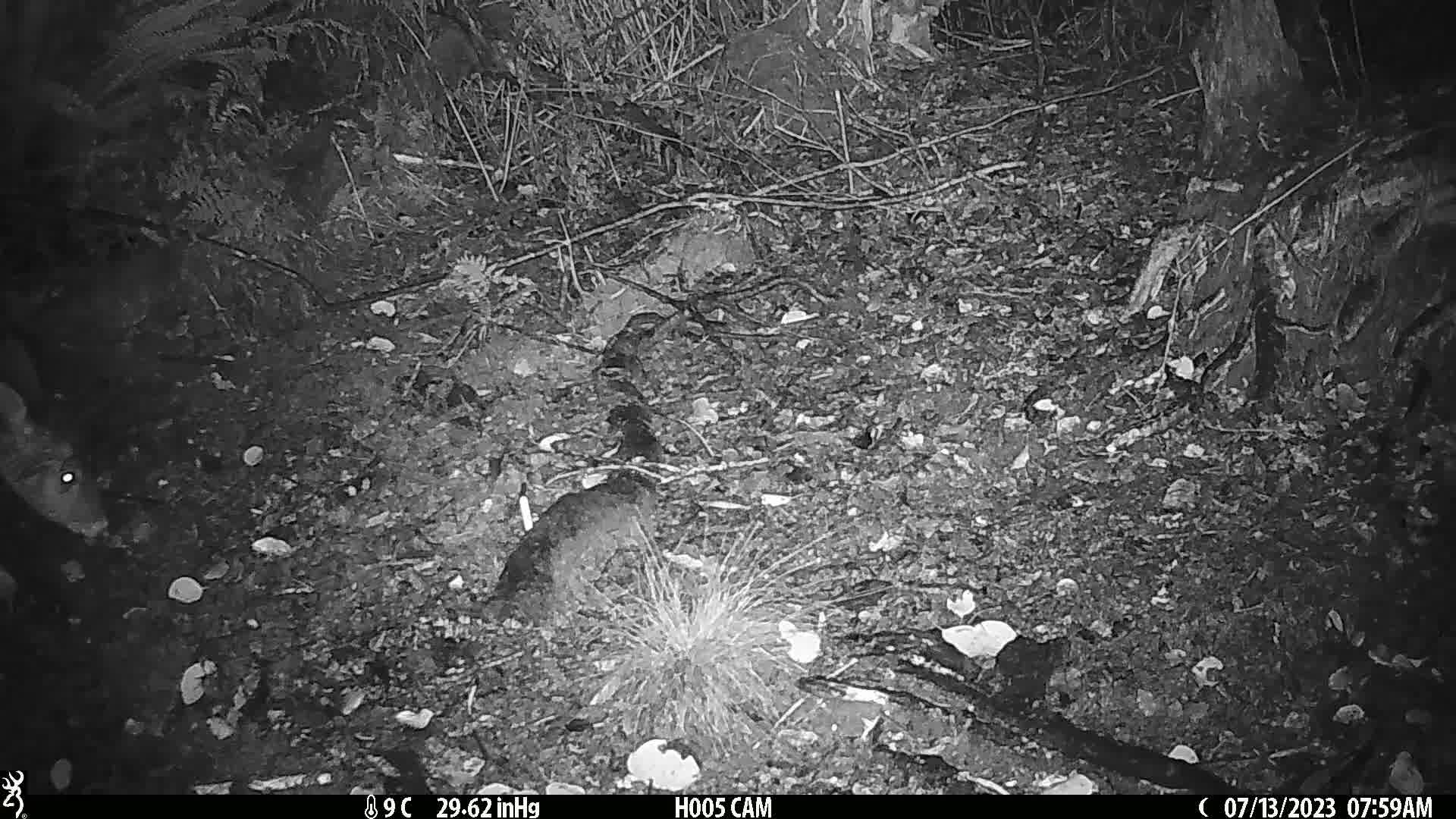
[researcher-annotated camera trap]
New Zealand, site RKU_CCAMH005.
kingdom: Animalia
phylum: Chordata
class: Mammalia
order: Artiodactyla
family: Cervidae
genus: Odocoileus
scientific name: Odocoileus virginianus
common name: white-tailed deer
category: white tailed deer